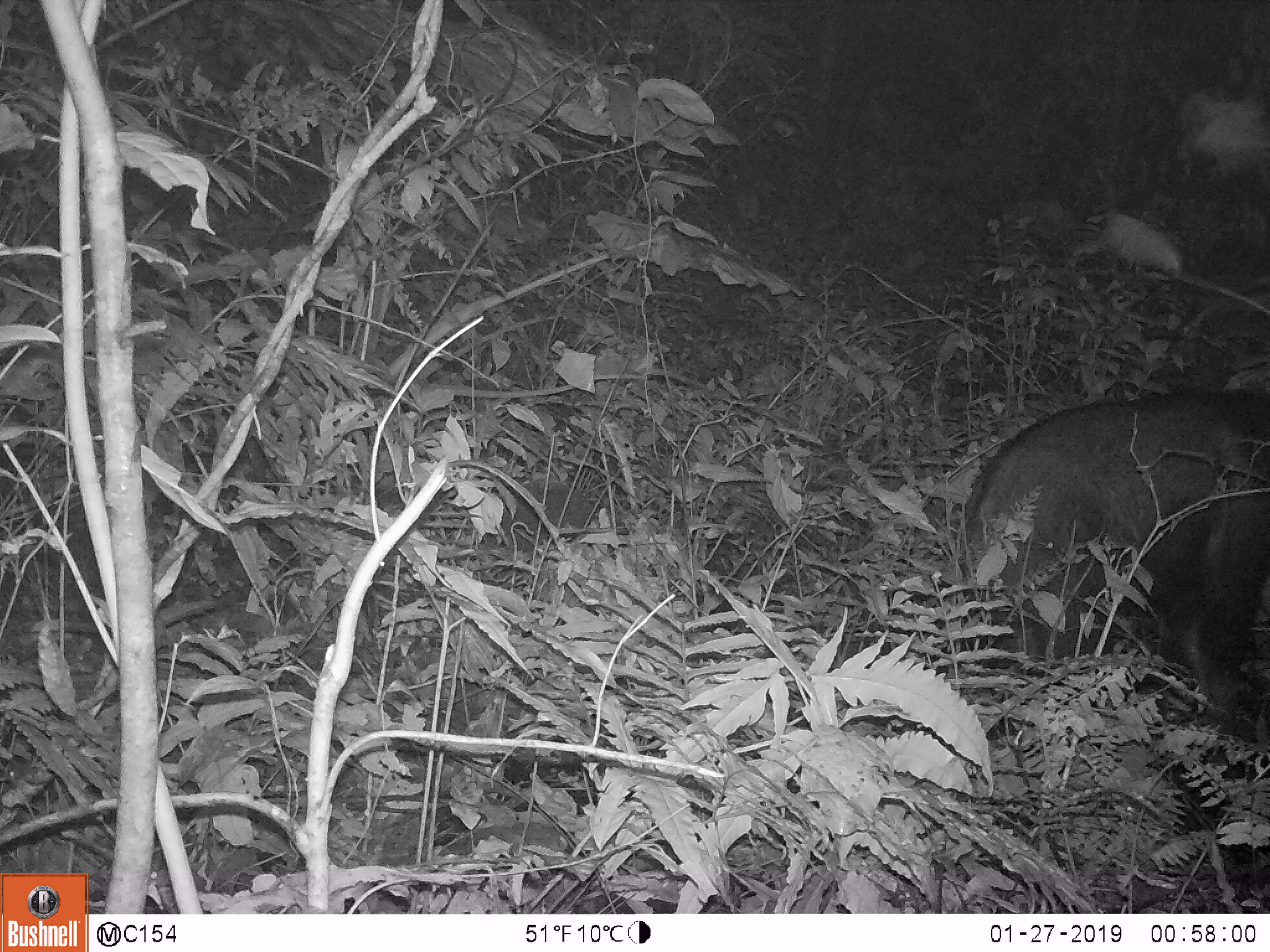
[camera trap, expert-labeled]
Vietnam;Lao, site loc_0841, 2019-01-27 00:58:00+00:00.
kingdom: Animalia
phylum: Chordata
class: Mammalia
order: Artiodactyla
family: Bovidae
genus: Capricornis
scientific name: Capricornis sumatraensis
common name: chinese serow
Chinese serow (Capricornis sumatraensis). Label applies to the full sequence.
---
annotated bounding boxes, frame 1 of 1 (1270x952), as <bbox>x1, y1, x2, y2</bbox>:
chinese serow: <bbox>957, 394, 1269, 756</bbox>